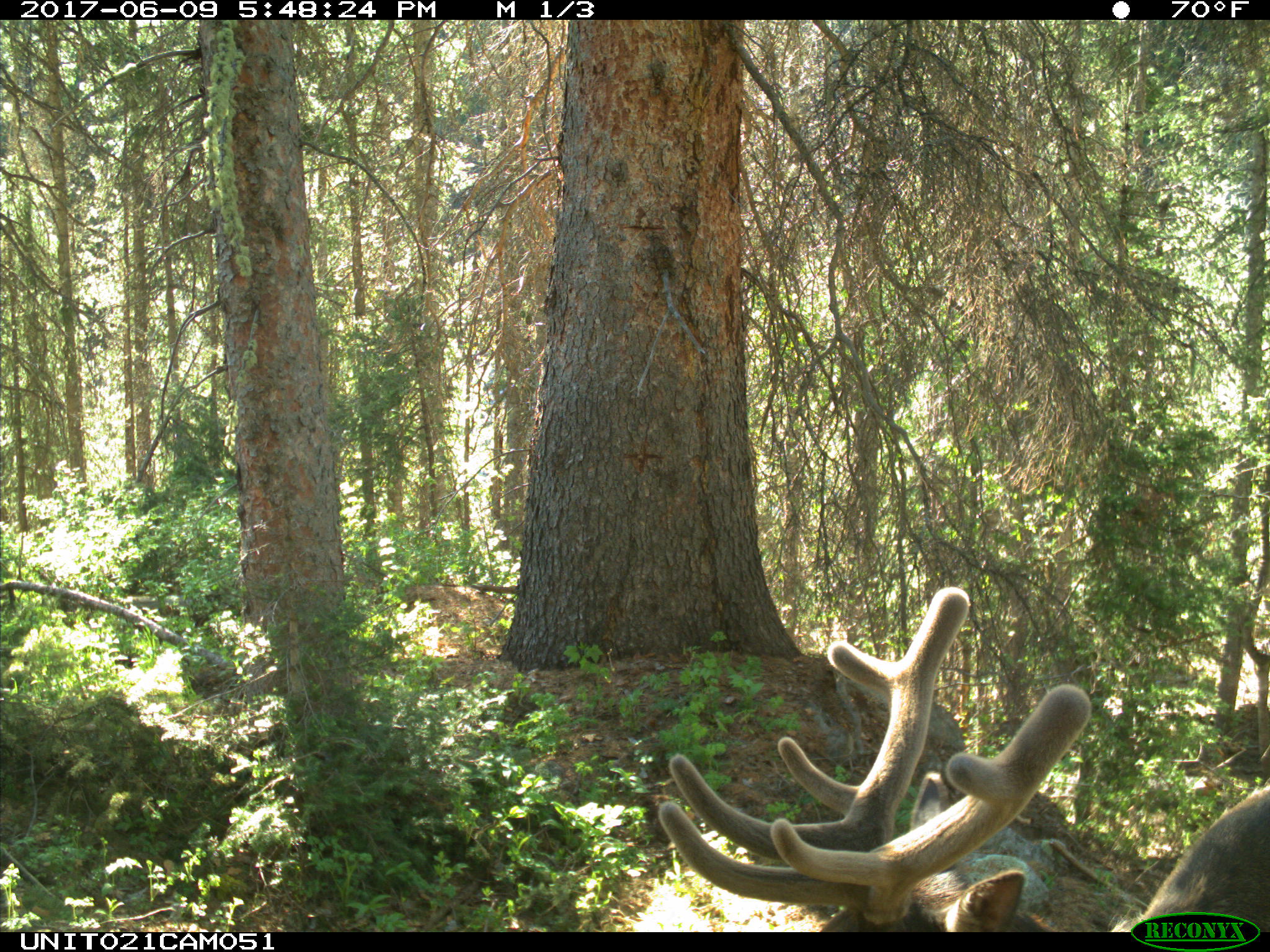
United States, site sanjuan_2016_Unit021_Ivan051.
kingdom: Animalia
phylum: Chordata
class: Mammalia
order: Artiodactyla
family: Cervidae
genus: Cervus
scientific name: Cervus elaphus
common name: red deer